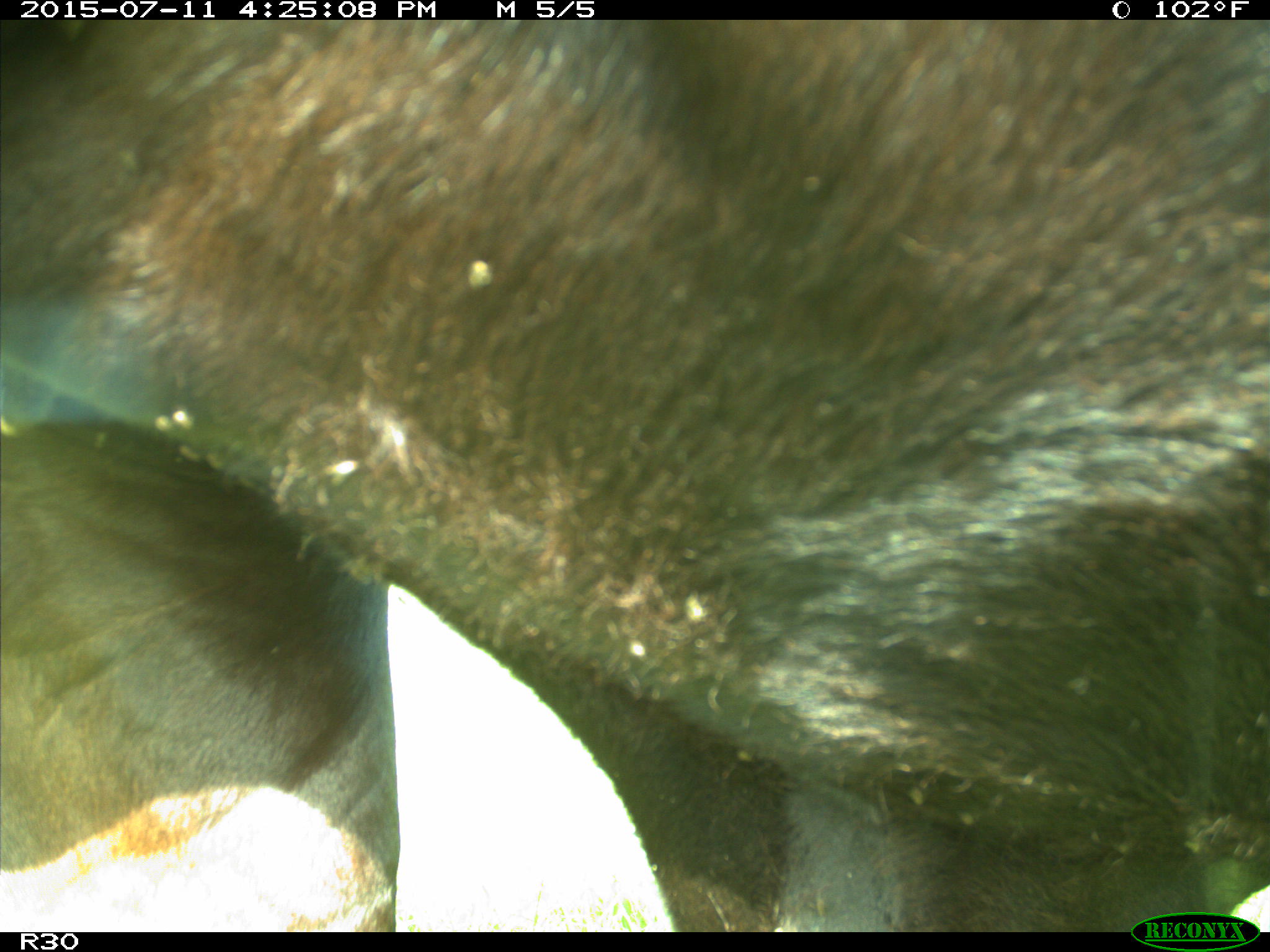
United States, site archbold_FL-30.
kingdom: Animalia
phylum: Chordata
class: Mammalia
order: Artiodactyla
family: Bovidae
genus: Bos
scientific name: Bos taurus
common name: domestic cow